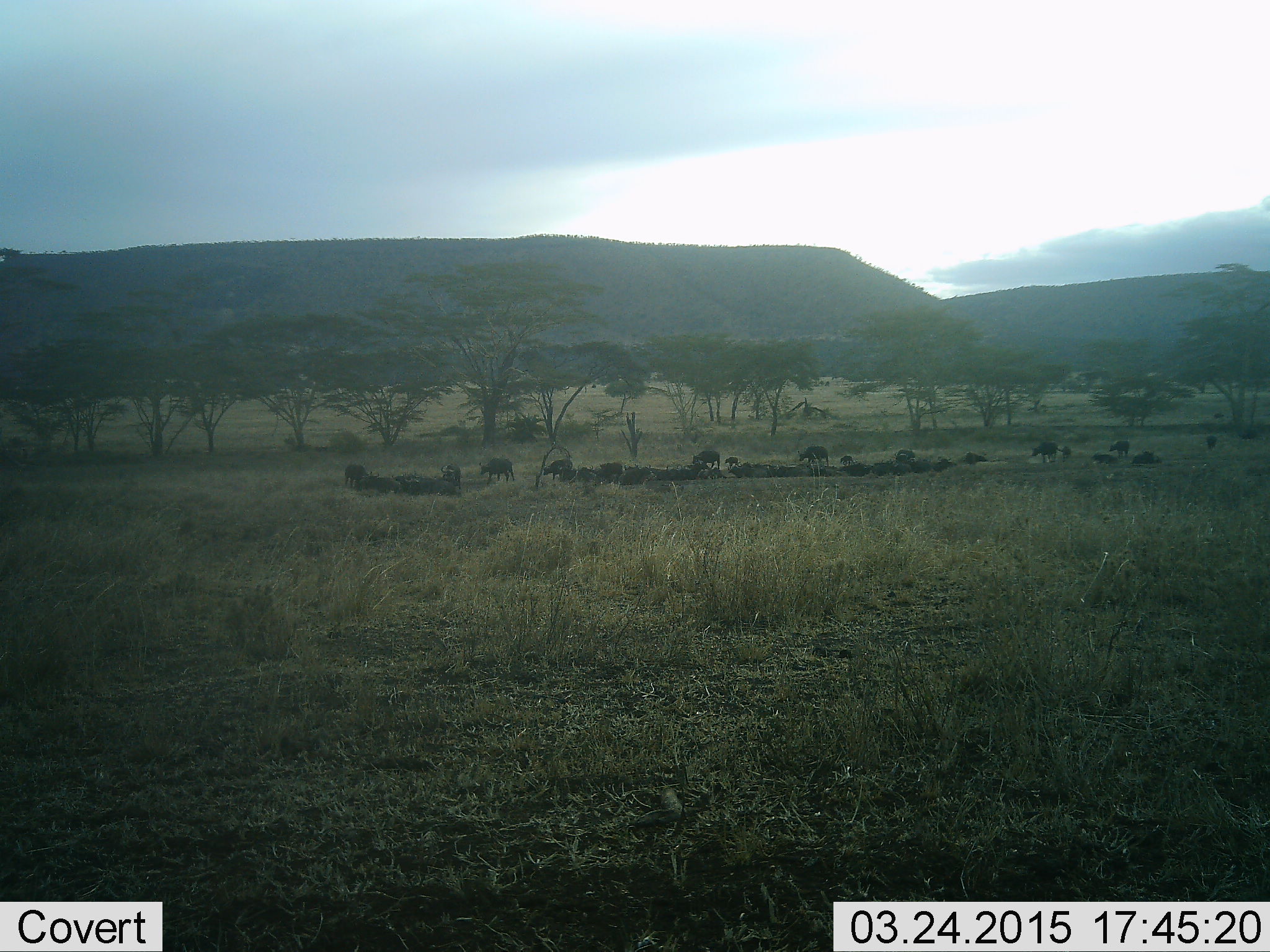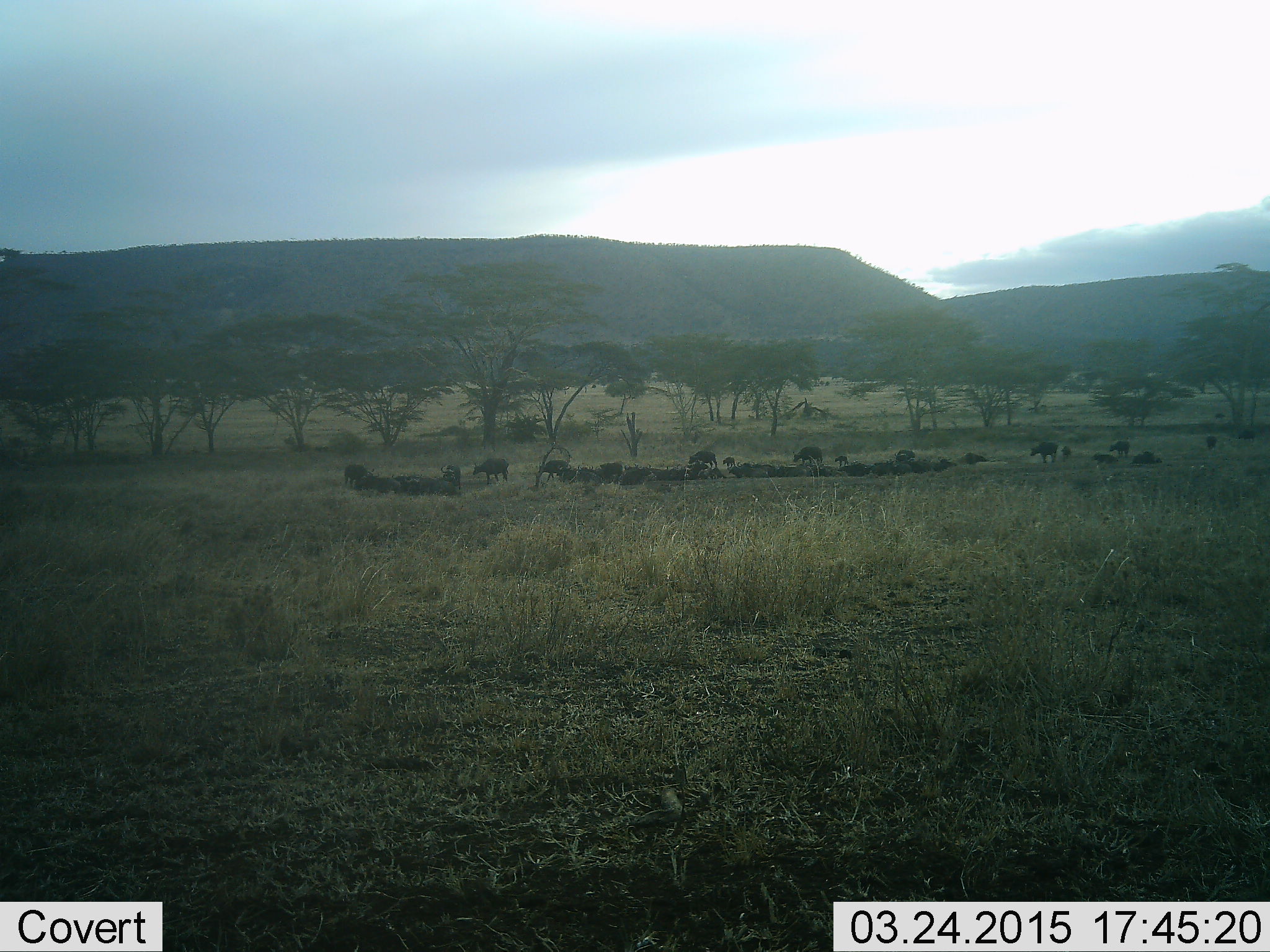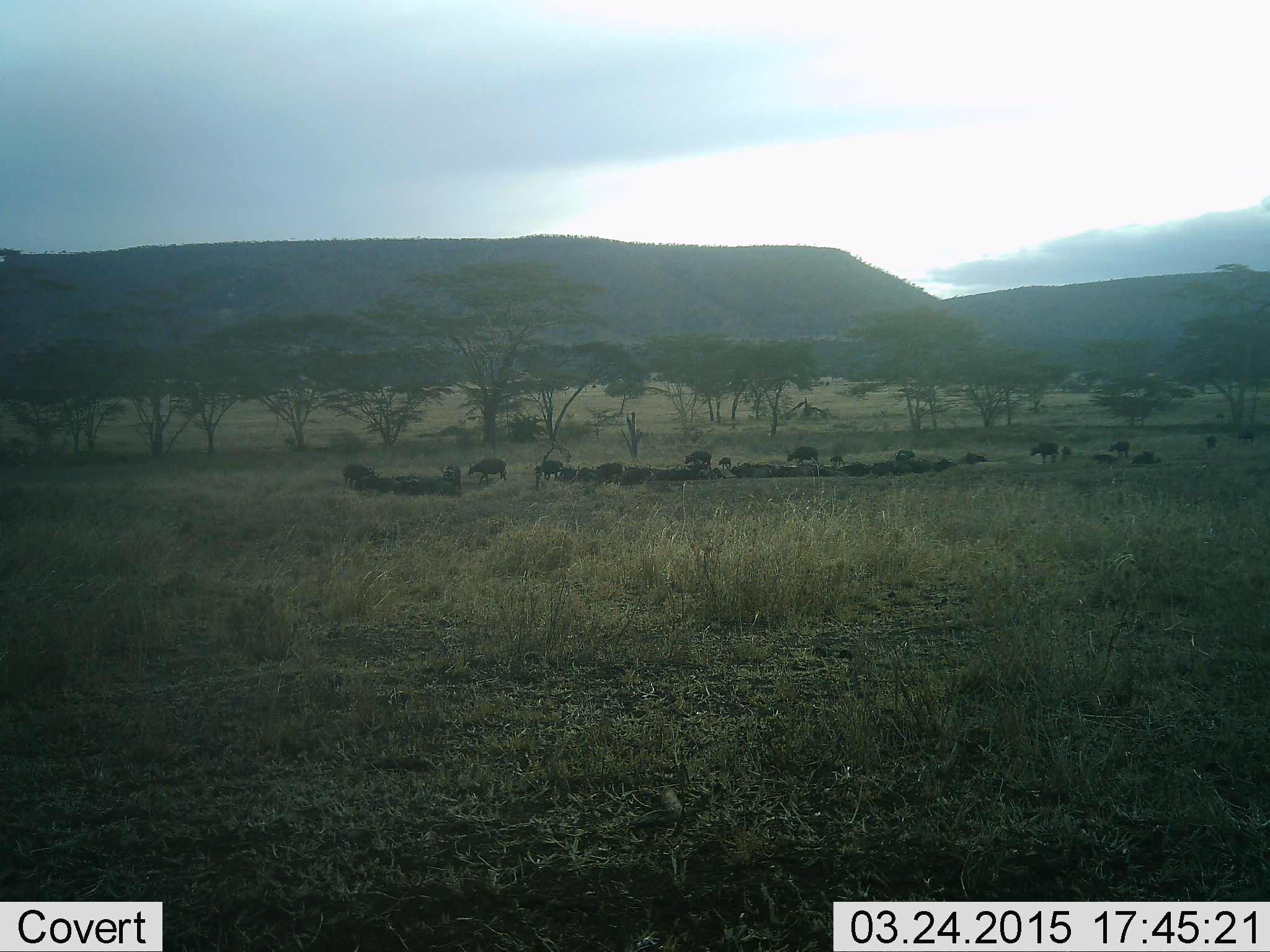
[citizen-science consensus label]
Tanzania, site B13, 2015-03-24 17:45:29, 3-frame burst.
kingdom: Animalia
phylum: Chordata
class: Mammalia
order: Artiodactyla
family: Bovidae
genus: Connochaetes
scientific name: Connochaetes taurinus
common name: blue wildebeest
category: wildebeest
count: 11-50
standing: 50%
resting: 60%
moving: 60%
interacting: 0%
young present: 10%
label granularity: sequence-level